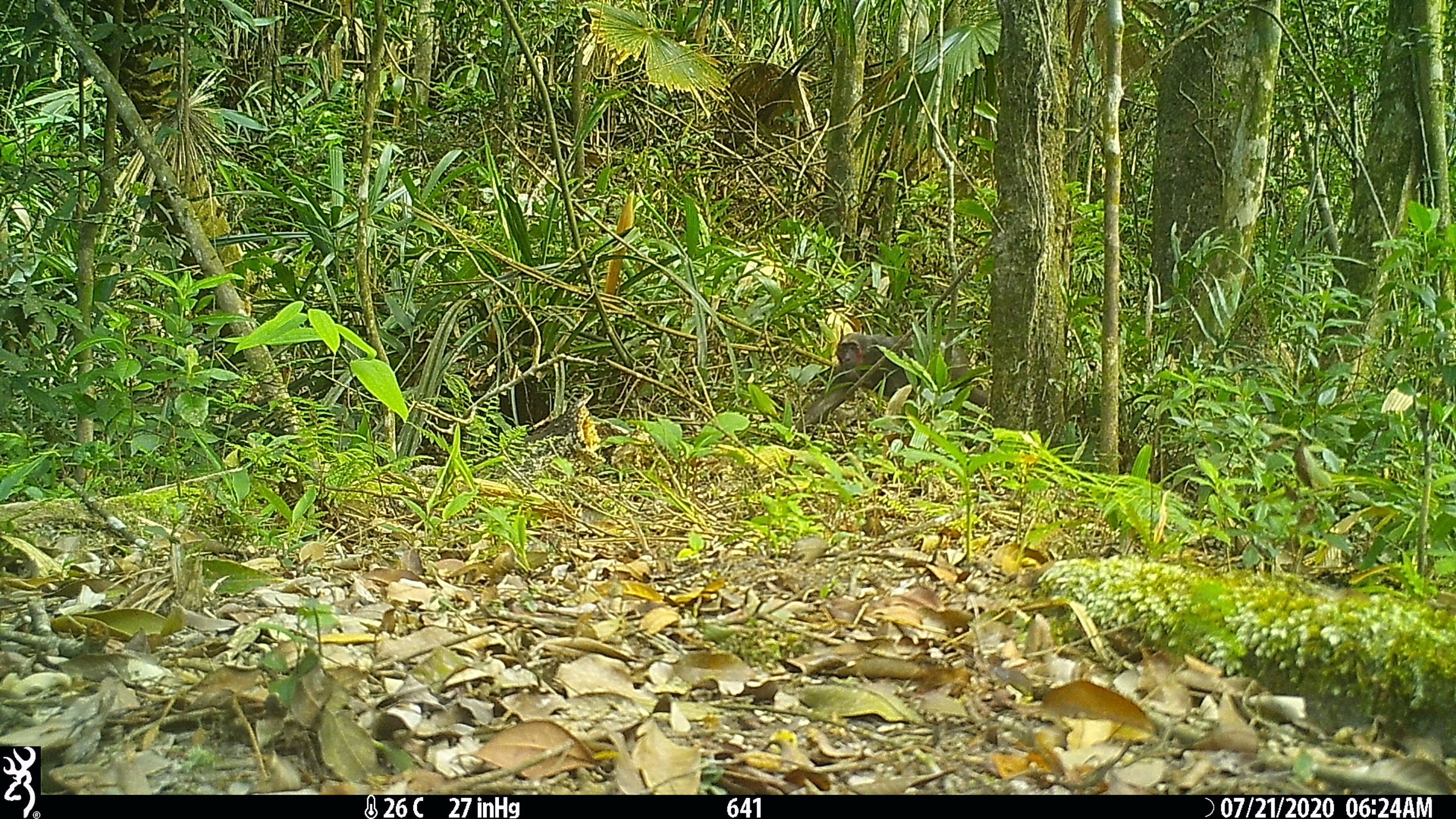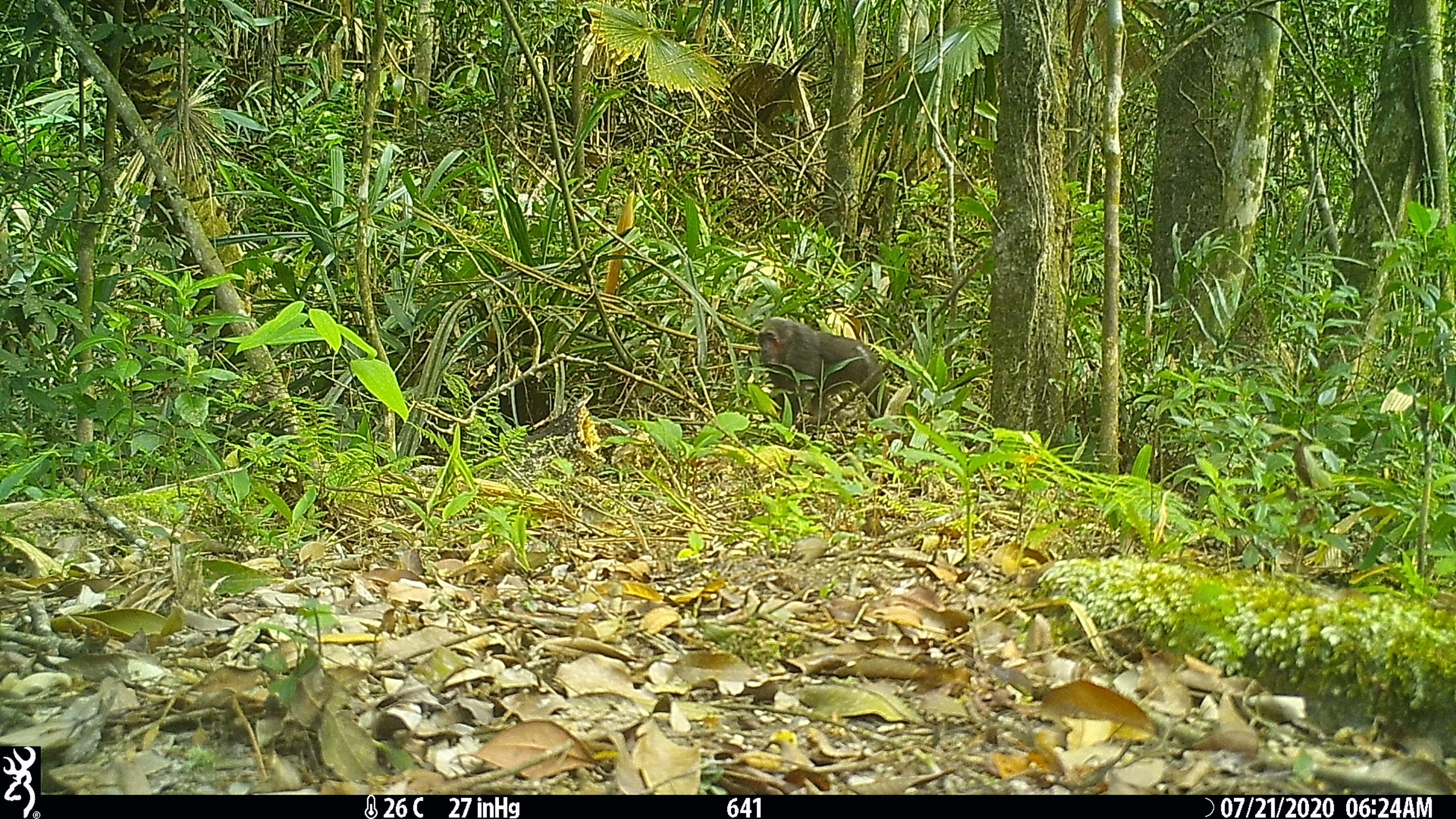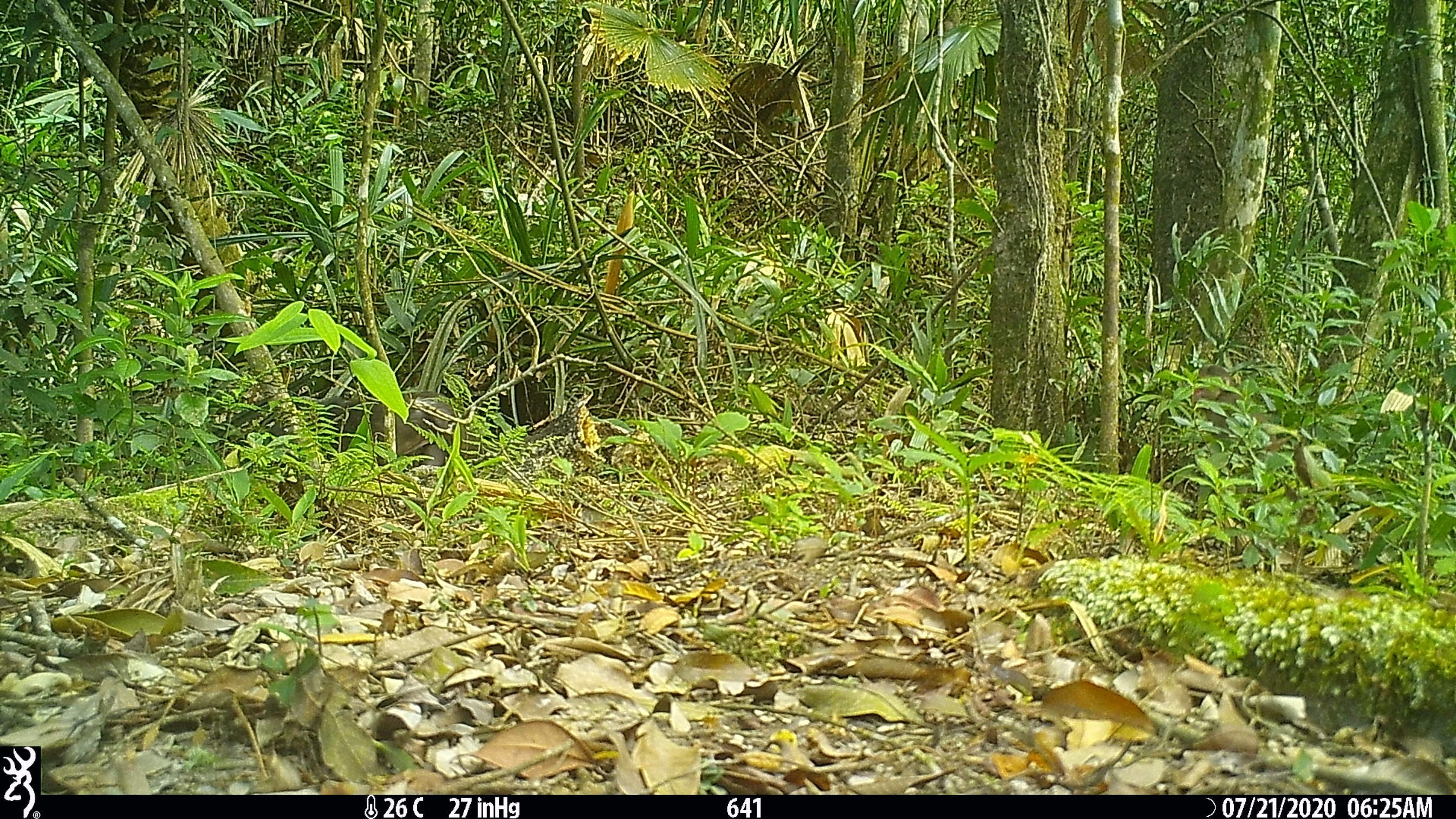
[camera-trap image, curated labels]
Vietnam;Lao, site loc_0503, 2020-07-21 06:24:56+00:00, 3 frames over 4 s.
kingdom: Animalia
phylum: Chordata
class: Mammalia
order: Primates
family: Cercopithecidae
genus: Macaca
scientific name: Macaca arctoides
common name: stump-tailed macaque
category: stump tailed macaque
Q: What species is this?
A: Stump tailed macaque (stump-tailed macaque) (Macaca arctoides).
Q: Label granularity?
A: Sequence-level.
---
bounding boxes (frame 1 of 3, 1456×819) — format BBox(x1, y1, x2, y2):
stump tailed macaque: BBox(793, 332, 988, 433)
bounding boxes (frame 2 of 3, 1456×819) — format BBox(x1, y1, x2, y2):
stump tailed macaque: BBox(756, 315, 889, 422)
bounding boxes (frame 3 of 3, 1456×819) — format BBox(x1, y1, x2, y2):
stump tailed macaque: BBox(317, 396, 466, 466); BBox(1191, 363, 1279, 450)